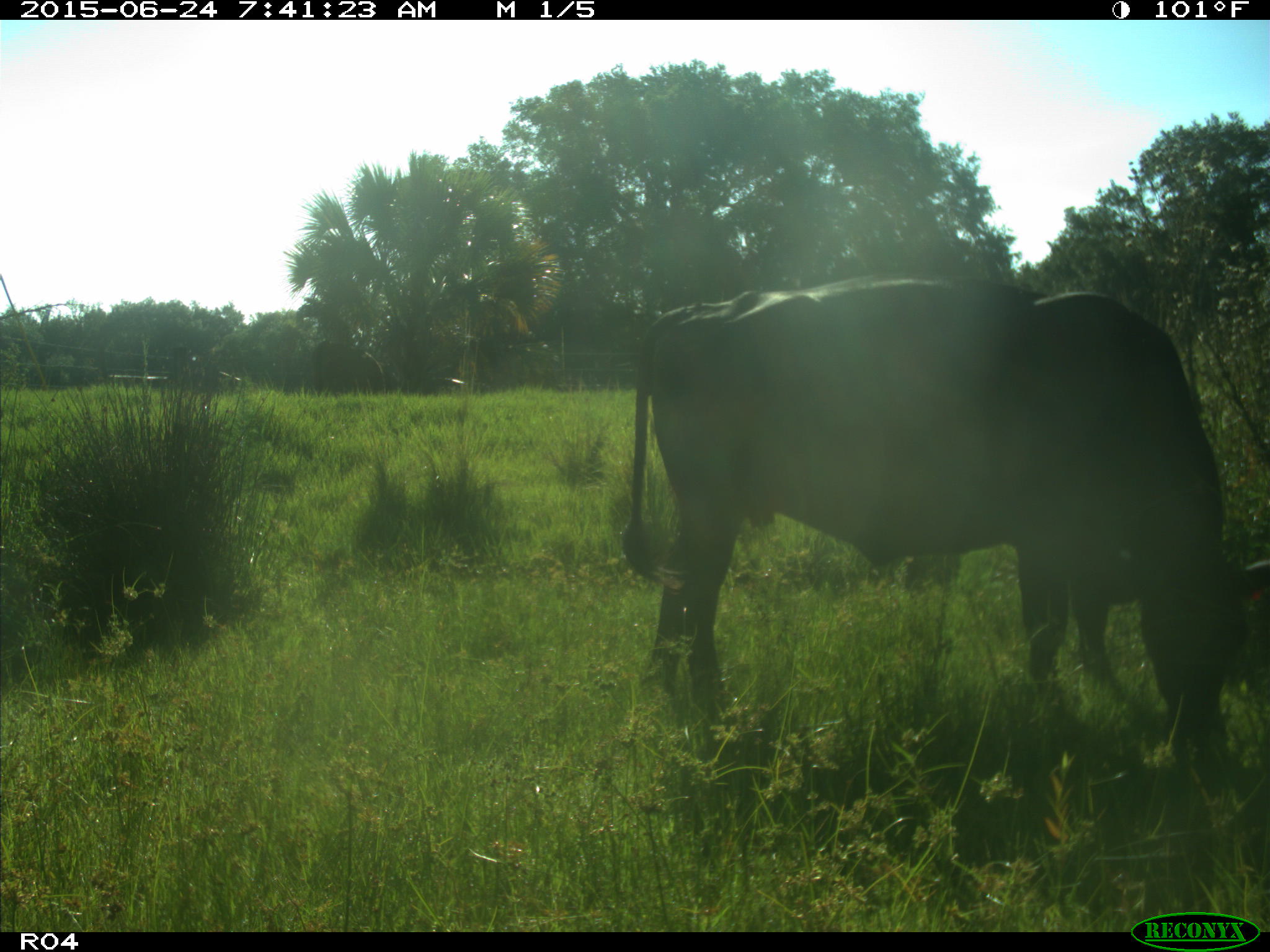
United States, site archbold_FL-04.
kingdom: Animalia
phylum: Chordata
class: Mammalia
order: Artiodactyla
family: Bovidae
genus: Bos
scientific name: Bos taurus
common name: domestic cow